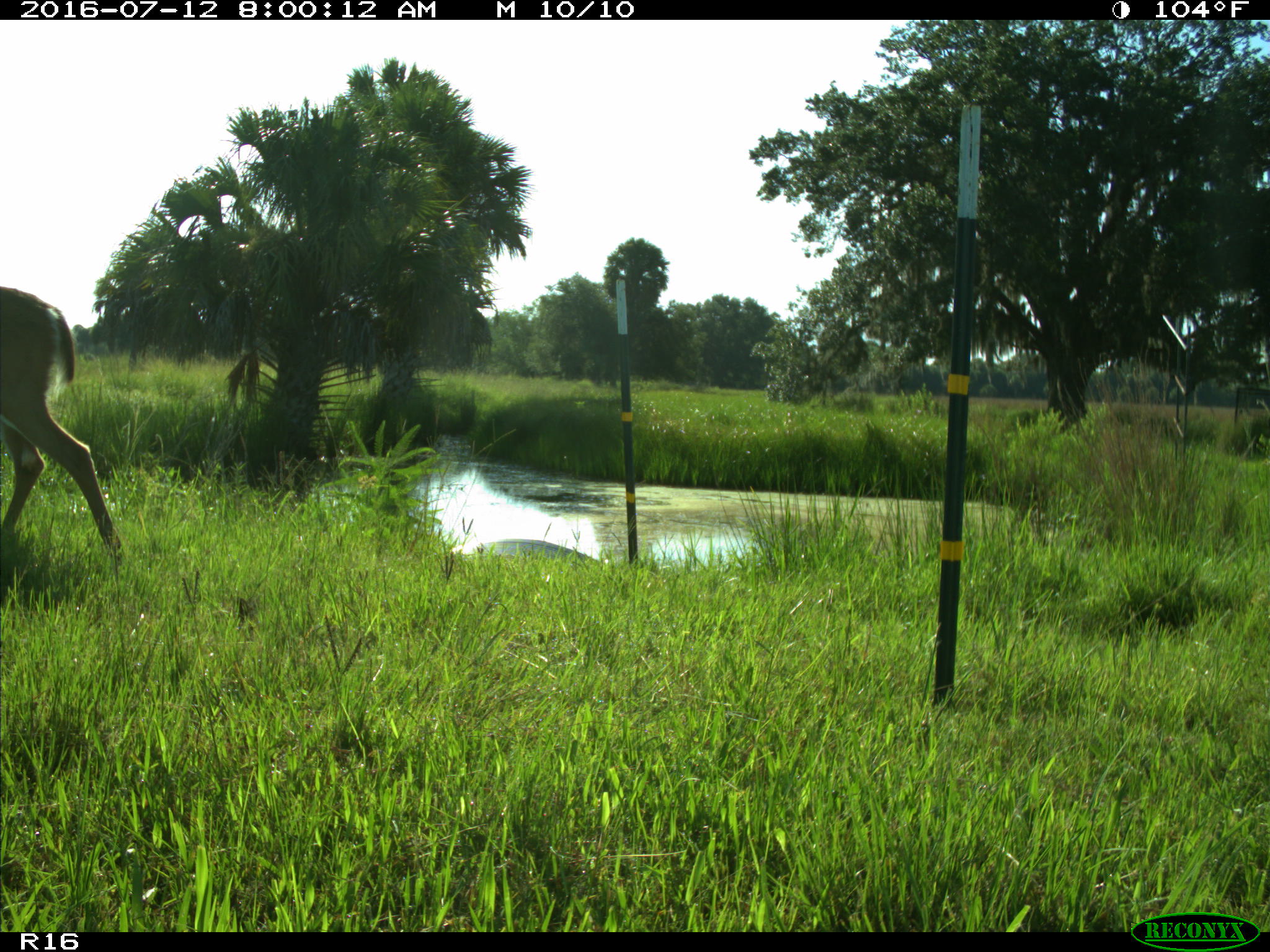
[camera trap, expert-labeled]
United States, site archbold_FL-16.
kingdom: Animalia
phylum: Chordata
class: Mammalia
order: Artiodactyla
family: Cervidae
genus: Odocoileus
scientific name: Odocoileus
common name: deer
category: unidentified deer